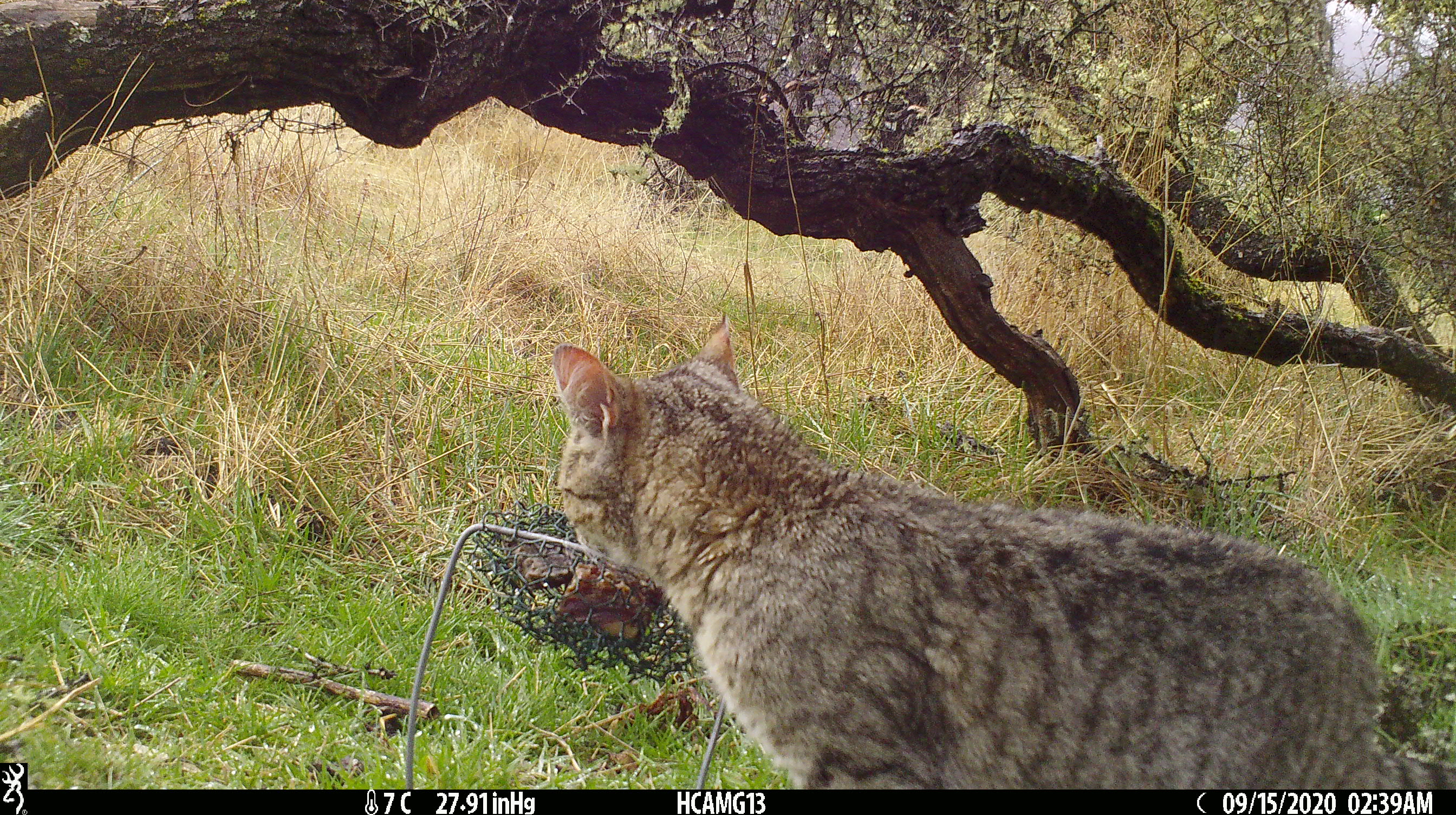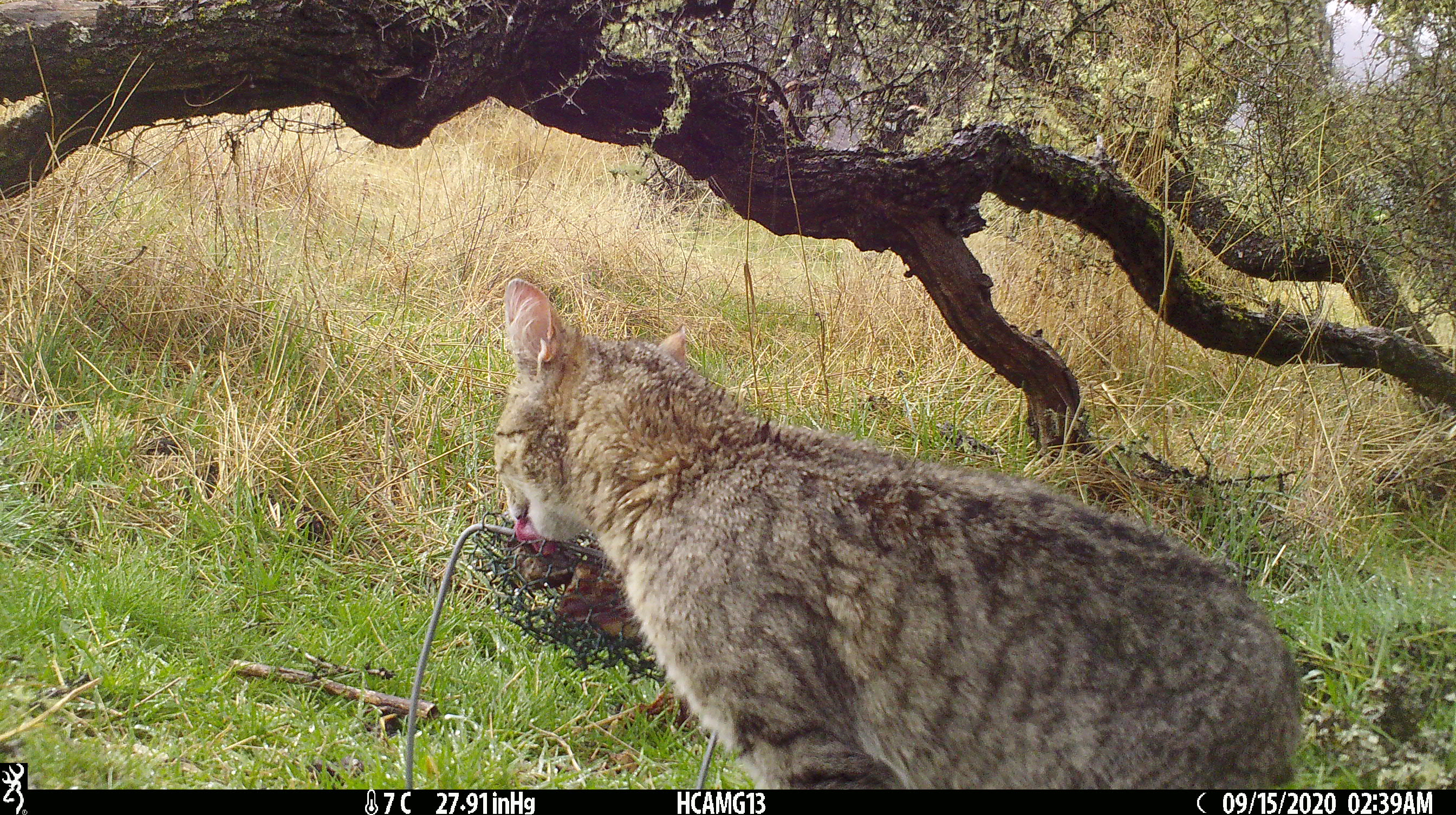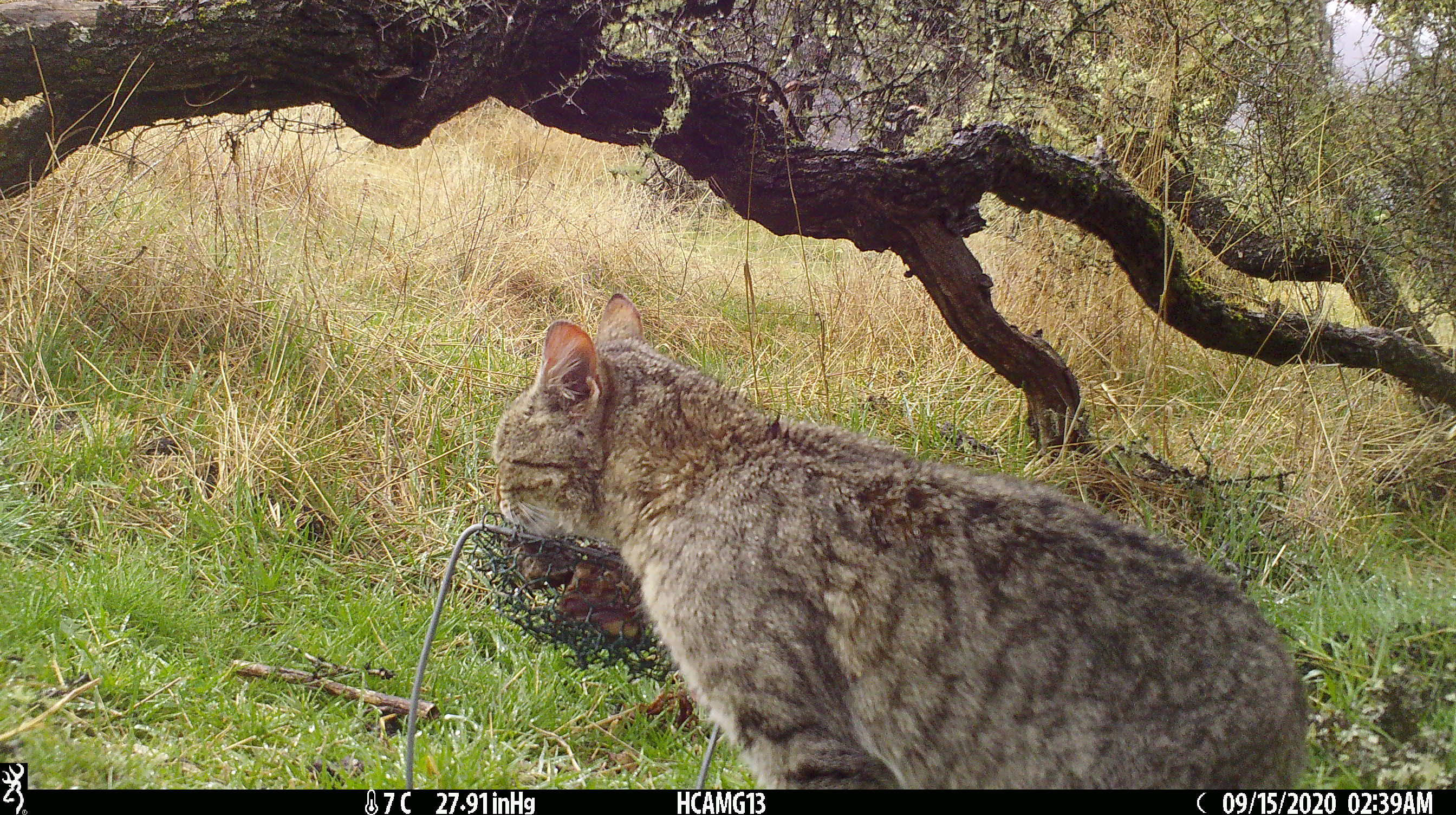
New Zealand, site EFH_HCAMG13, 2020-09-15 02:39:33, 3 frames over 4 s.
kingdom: Animalia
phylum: Chordata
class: Mammalia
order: Carnivora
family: Felidae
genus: Felis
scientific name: Felis catus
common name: domestic cat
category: cat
Cat (domestic cat) (Felis catus).